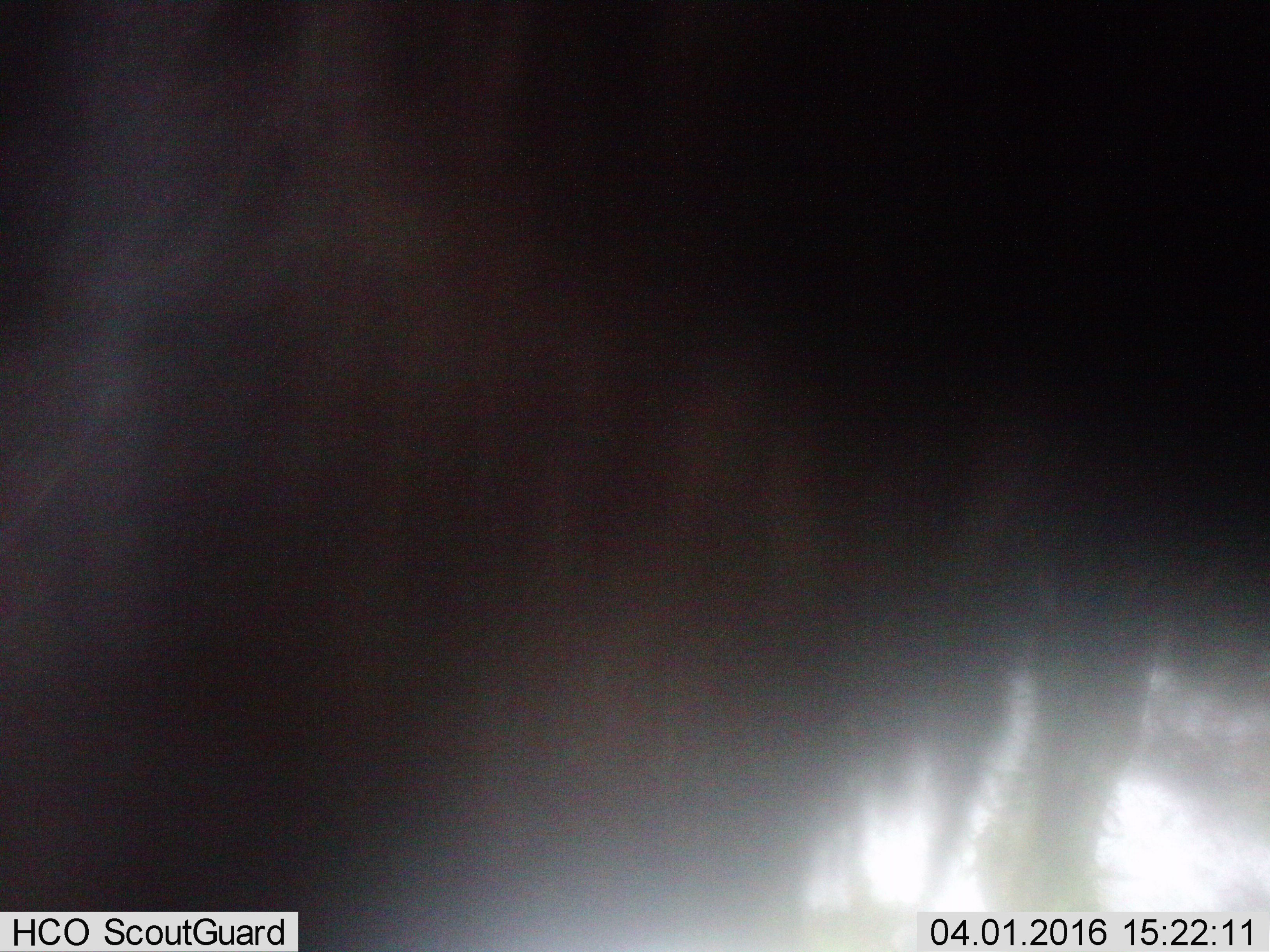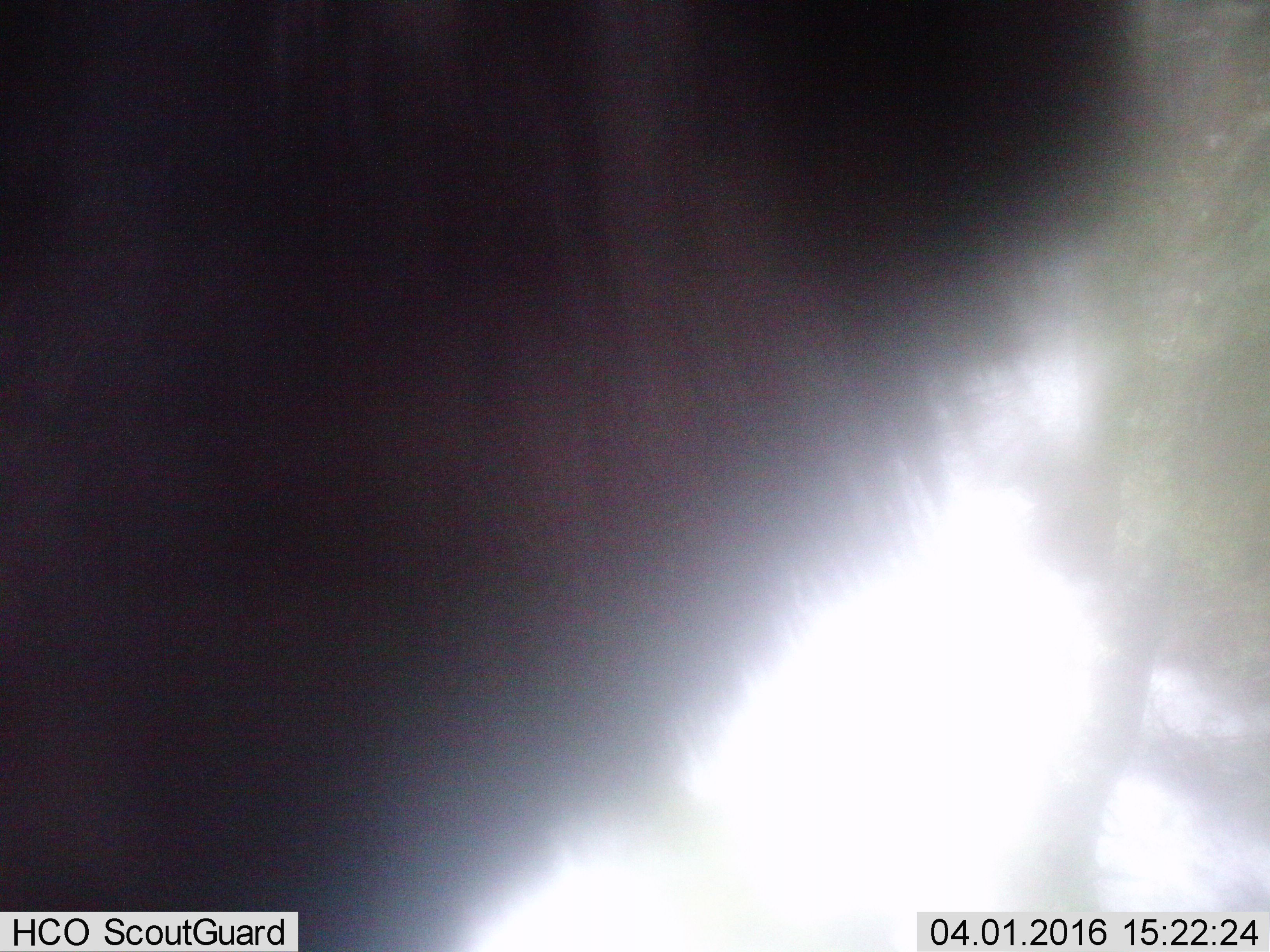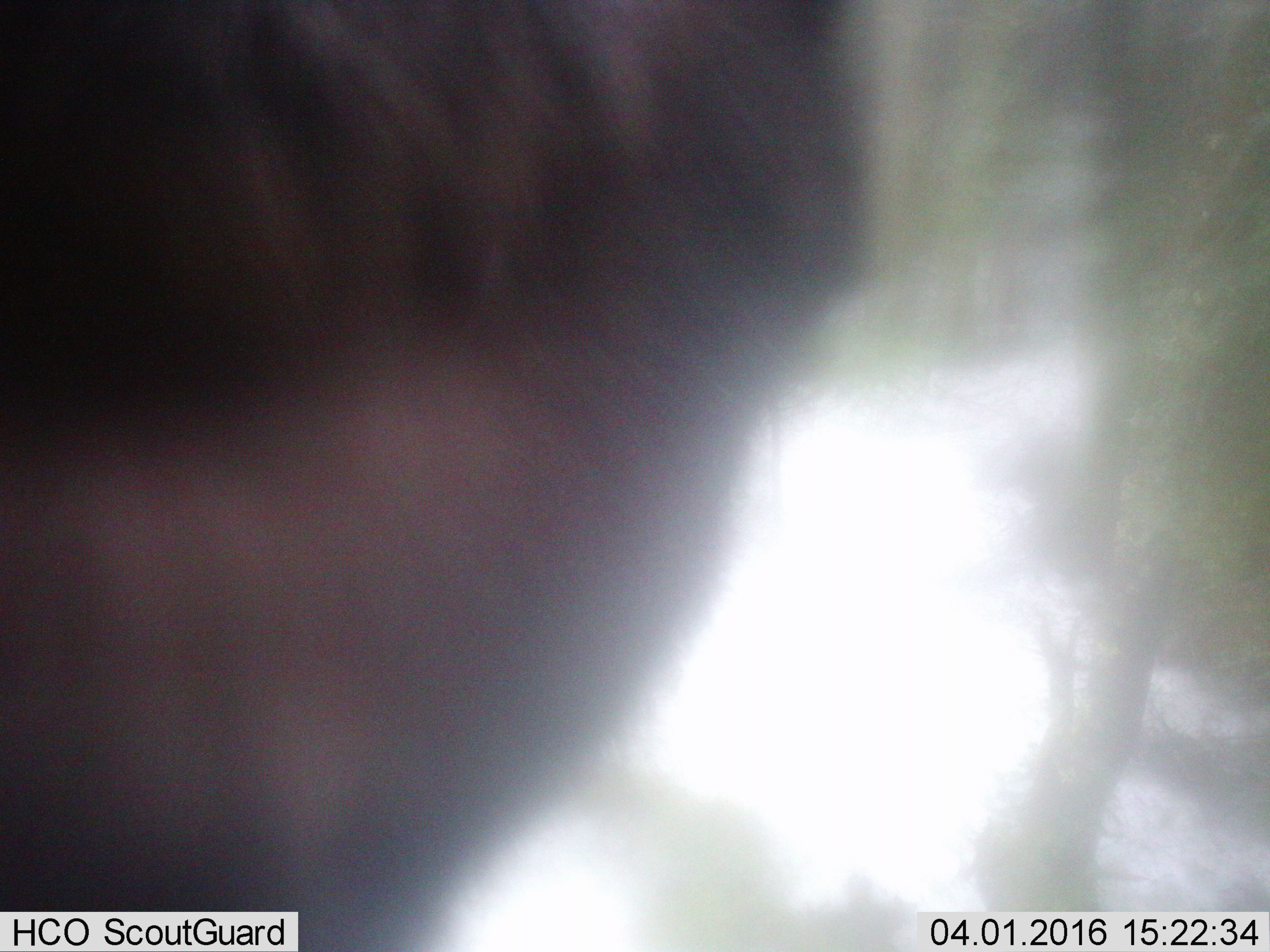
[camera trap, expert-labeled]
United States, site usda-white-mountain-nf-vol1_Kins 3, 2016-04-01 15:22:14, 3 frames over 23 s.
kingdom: Animalia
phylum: Chordata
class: Mammalia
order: Artiodactyla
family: Cervidae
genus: Alces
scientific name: Alces alces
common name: moose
Moose (Alces alces).